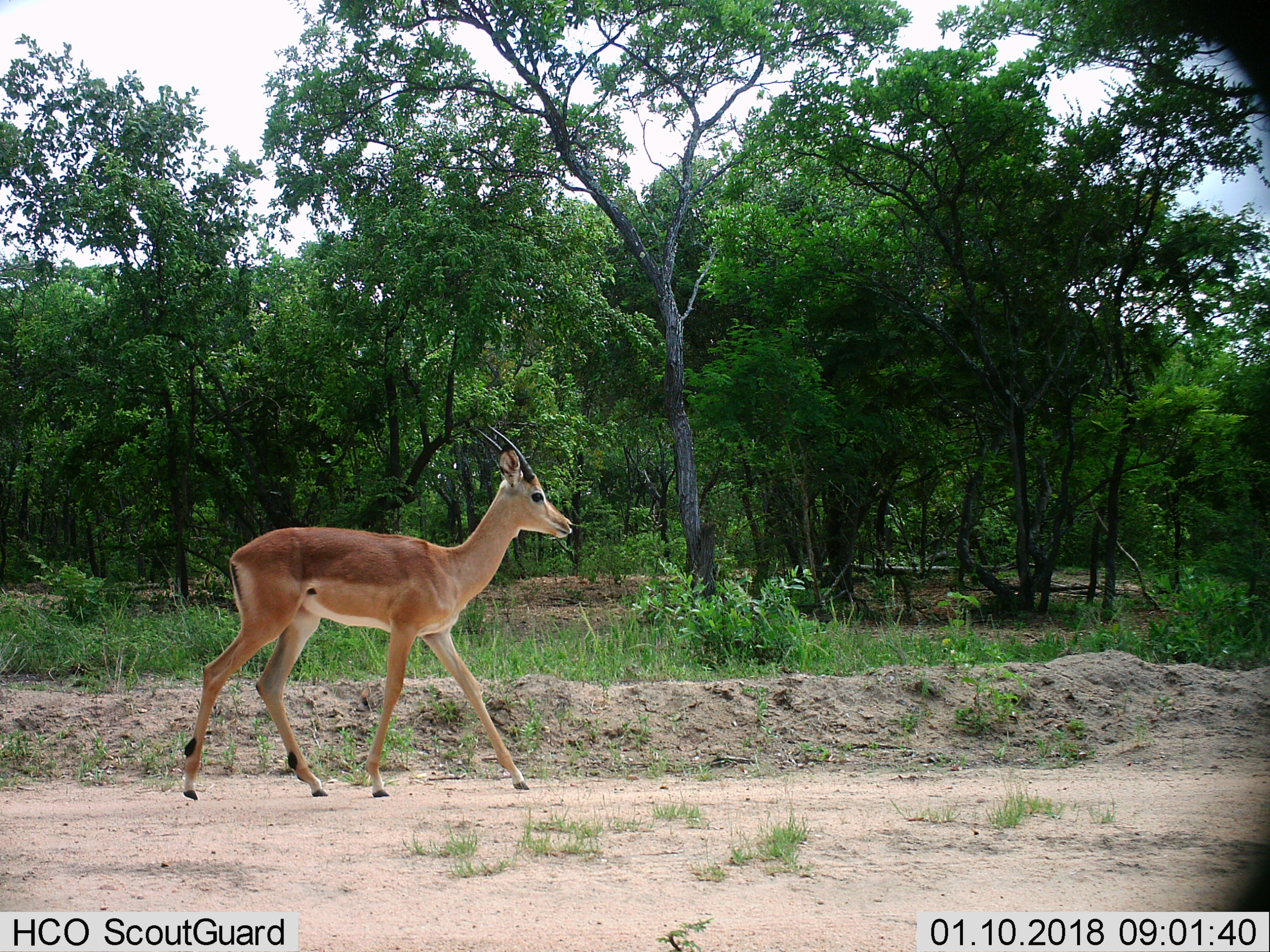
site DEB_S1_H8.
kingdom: Animalia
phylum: Chordata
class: Mammalia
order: Artiodactyla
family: Bovidae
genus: Aepyceros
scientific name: Aepyceros melampus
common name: impala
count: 1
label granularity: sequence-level